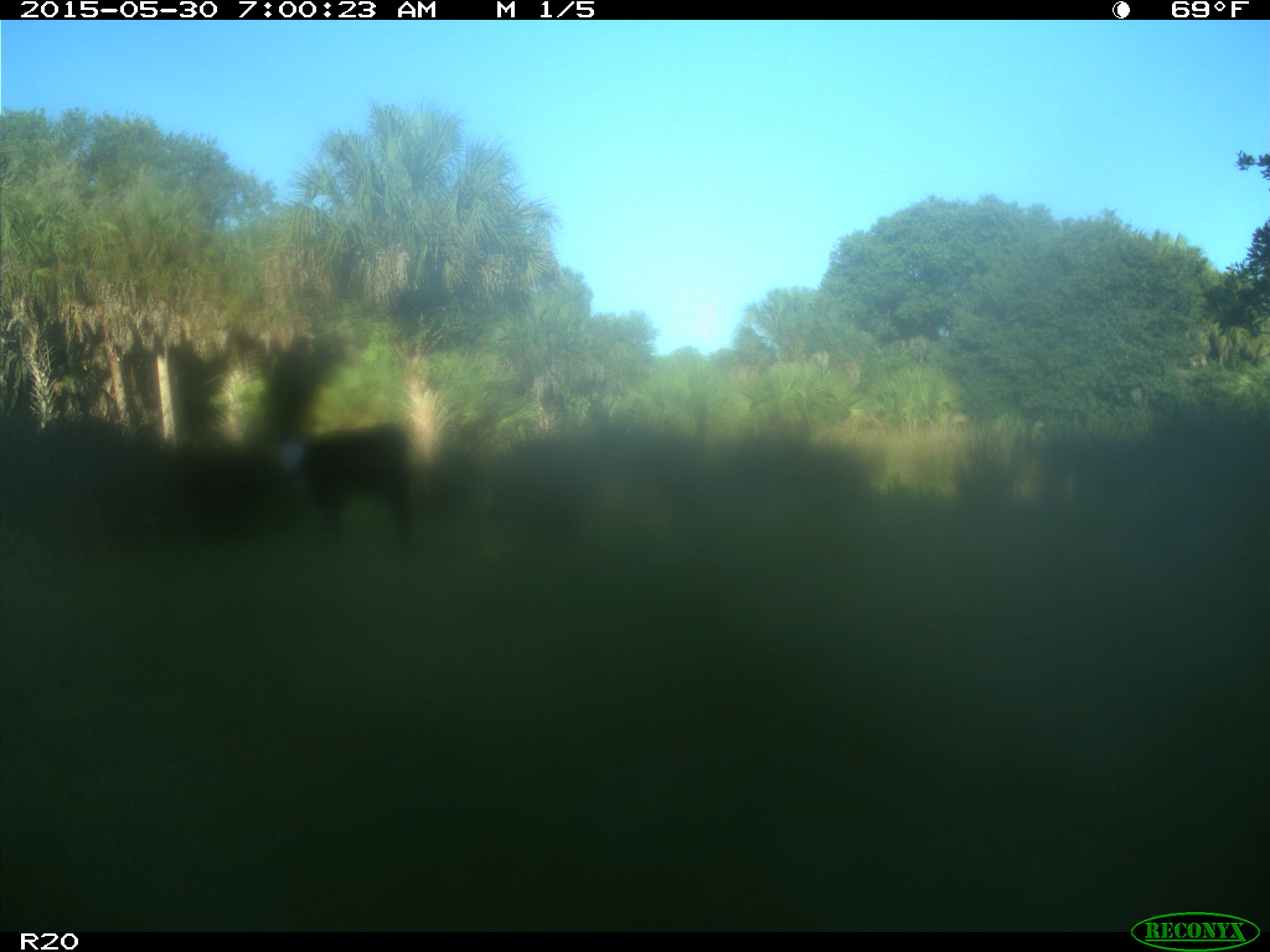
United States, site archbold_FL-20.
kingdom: Animalia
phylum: Chordata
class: Mammalia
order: Artiodactyla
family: Bovidae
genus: Bos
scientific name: Bos taurus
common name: domestic cow